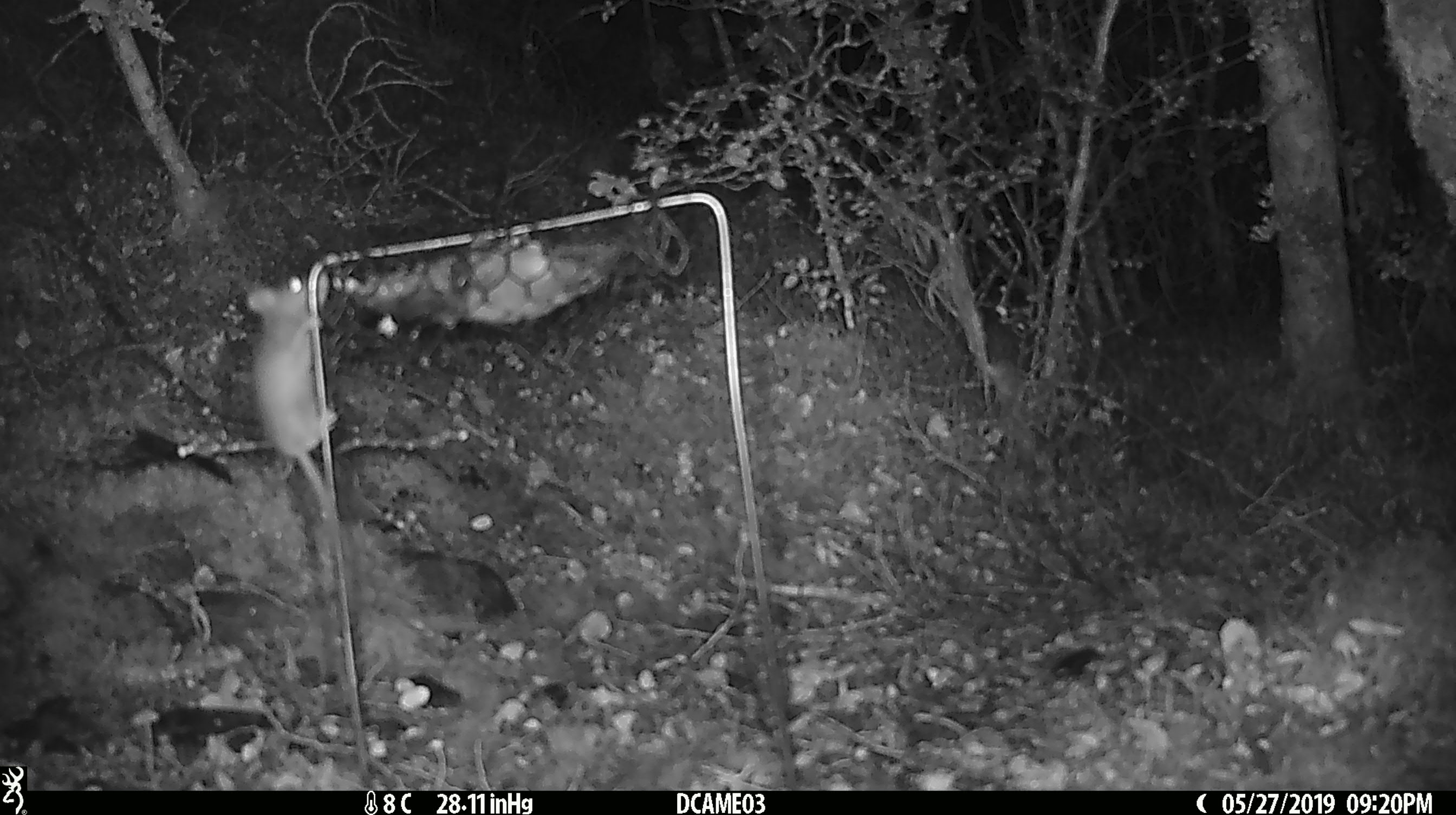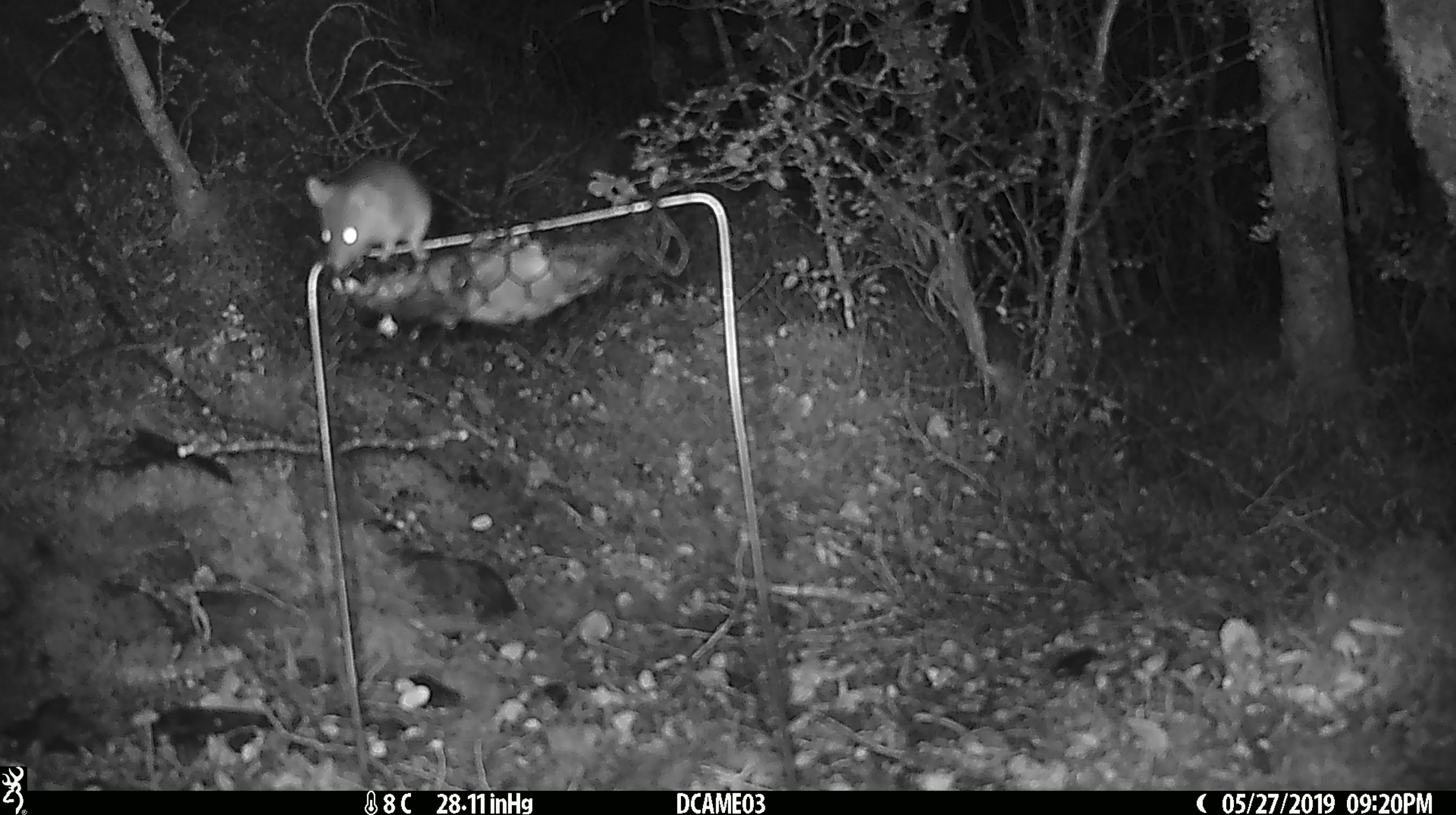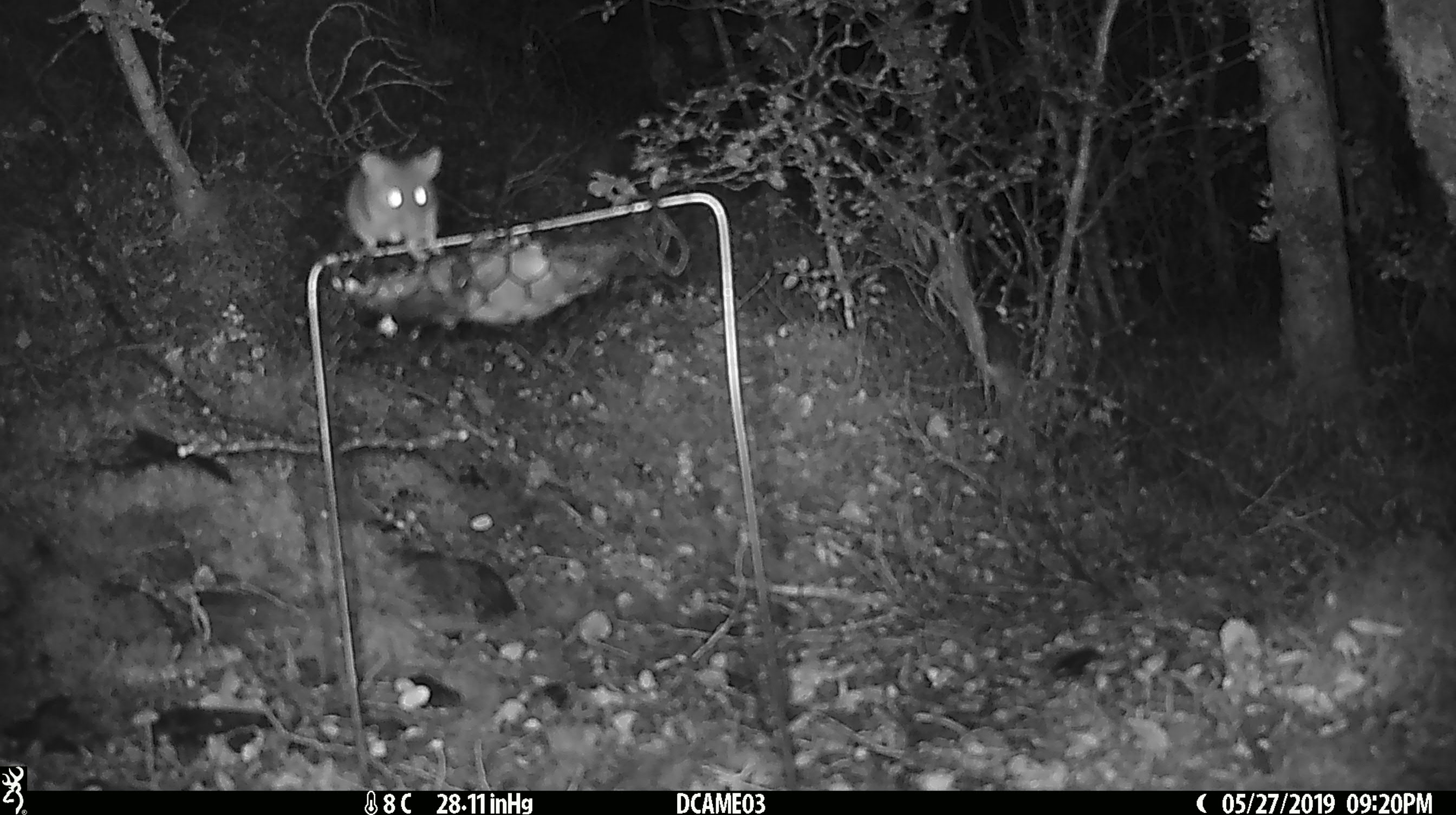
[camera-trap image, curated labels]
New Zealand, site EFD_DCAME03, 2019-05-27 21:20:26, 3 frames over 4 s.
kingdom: Animalia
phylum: Chordata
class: Mammalia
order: Rodentia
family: Muridae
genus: Mus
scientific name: Mus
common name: mouse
Mouse (Mus).